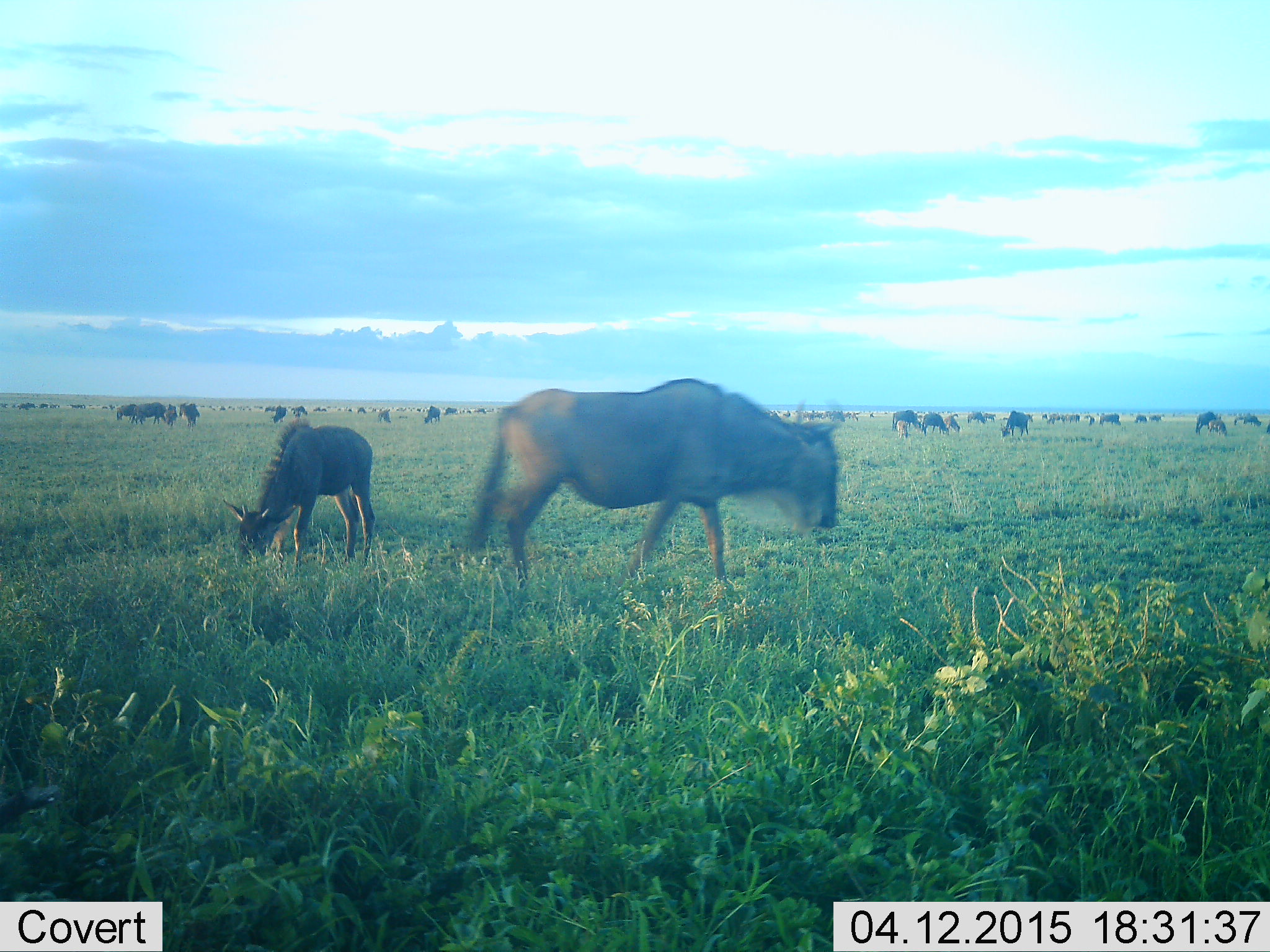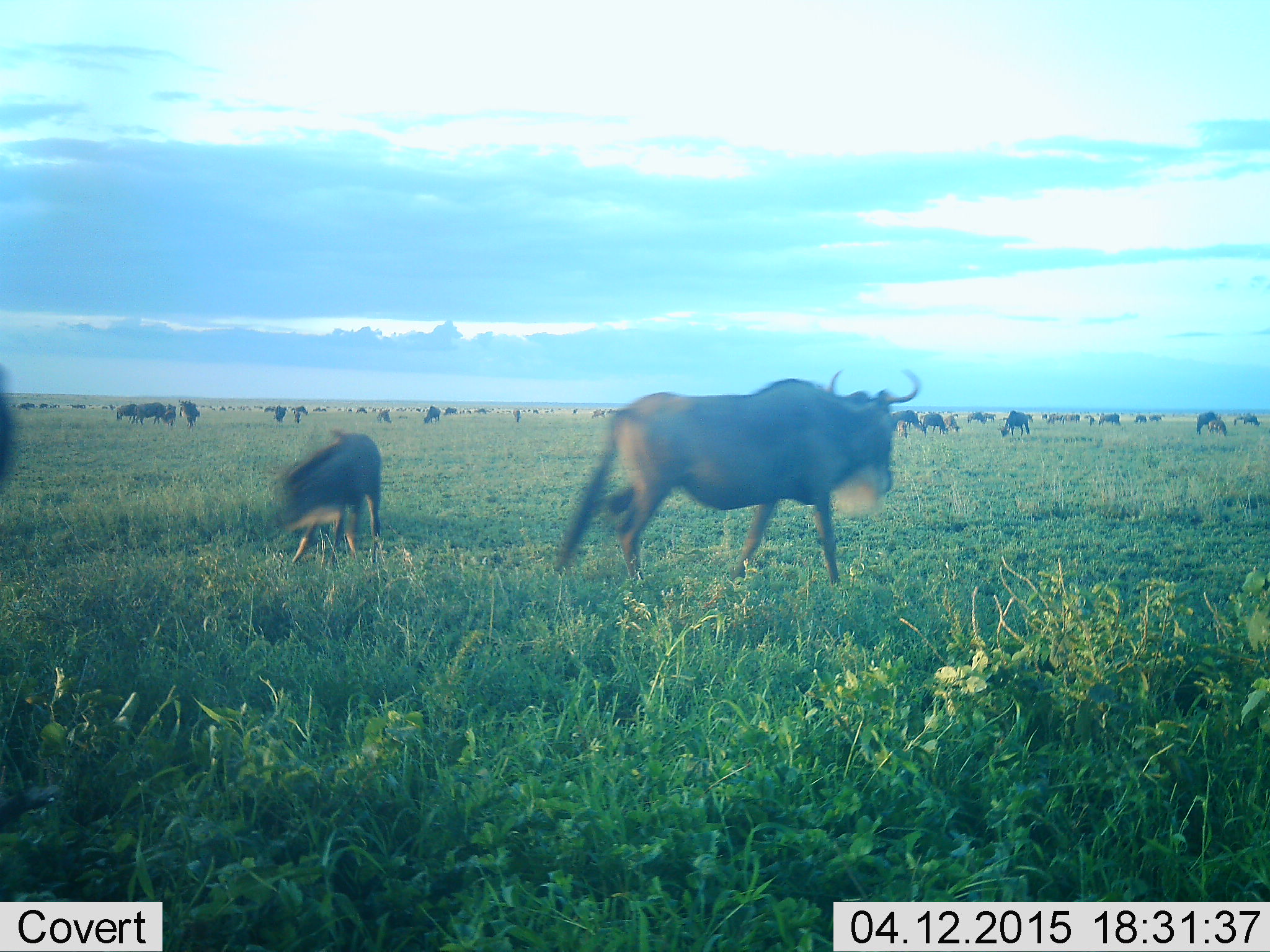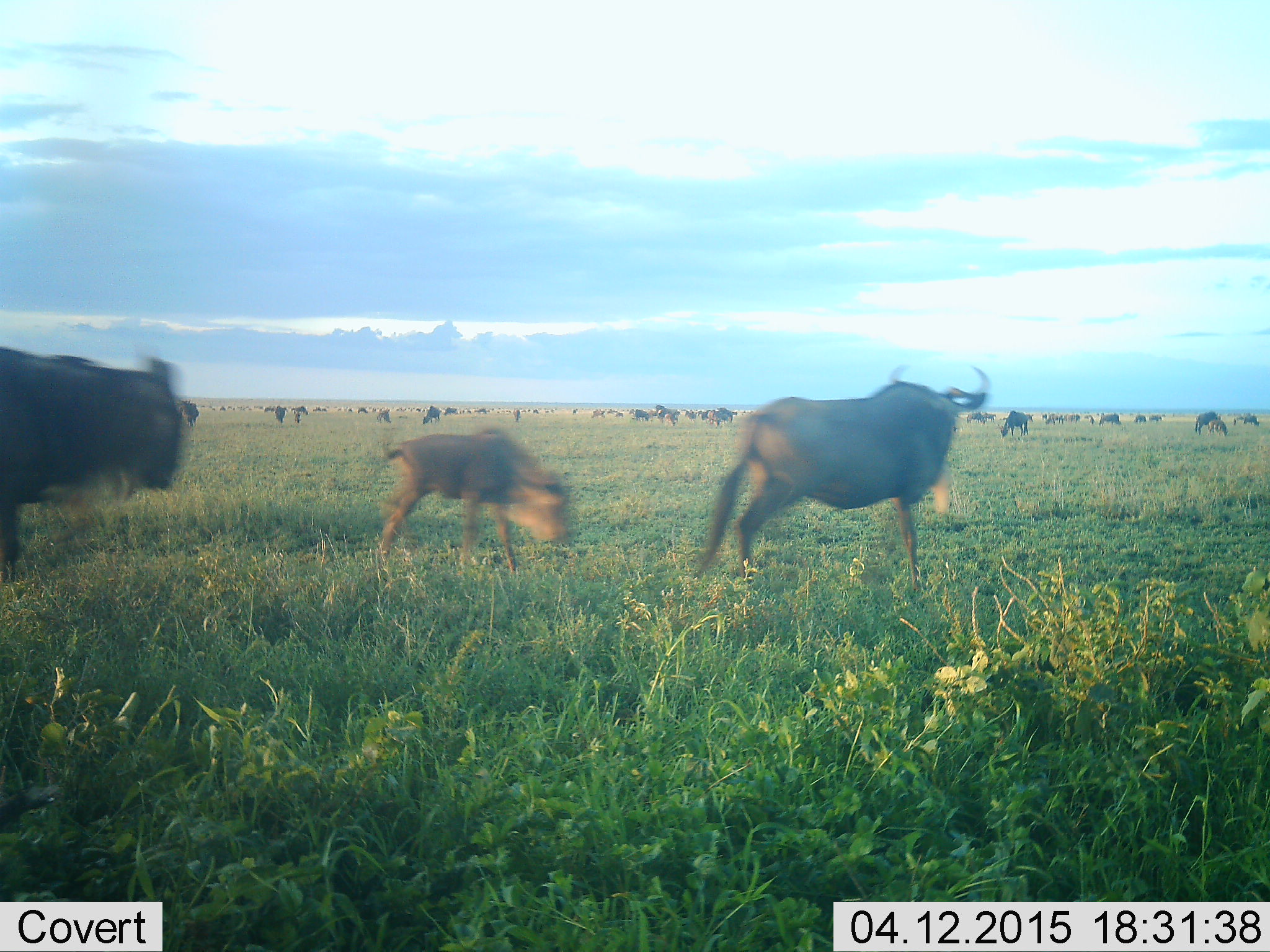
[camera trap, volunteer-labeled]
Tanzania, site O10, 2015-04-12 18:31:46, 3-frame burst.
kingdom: Animalia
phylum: Chordata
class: Mammalia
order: Artiodactyla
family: Bovidae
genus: Connochaetes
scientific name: Connochaetes taurinus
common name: blue wildebeest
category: wildebeest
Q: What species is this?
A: Wildebeest (blue wildebeest) (Connochaetes taurinus).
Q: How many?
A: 11-50.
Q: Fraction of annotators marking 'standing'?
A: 30%.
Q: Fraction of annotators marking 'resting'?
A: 10%.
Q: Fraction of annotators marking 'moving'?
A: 80%.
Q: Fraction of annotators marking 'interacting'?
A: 10%.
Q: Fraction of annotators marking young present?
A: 20%.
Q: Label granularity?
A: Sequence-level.